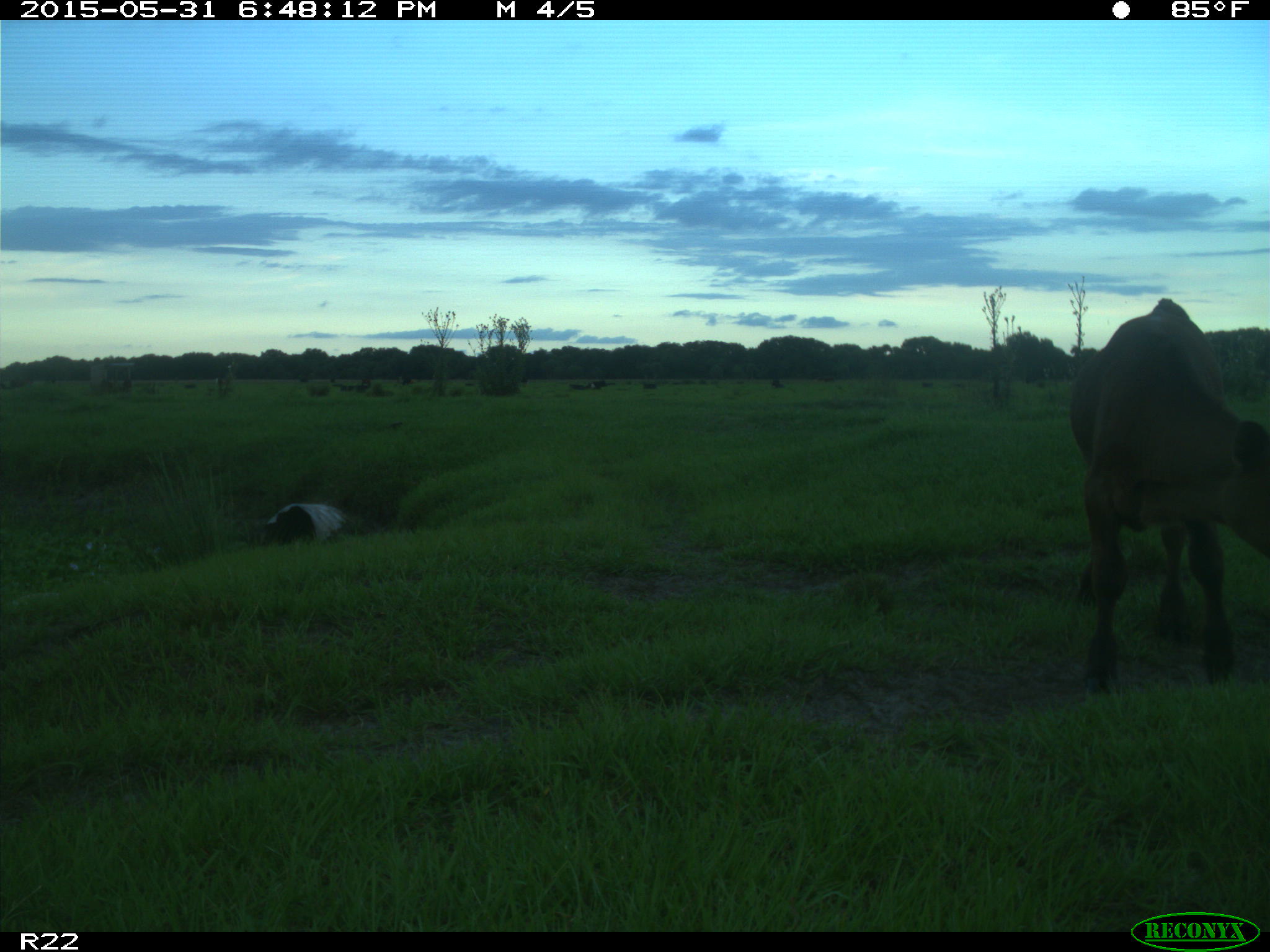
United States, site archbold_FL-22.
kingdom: Animalia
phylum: Chordata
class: Mammalia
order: Artiodactyla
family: Bovidae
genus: Bos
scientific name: Bos taurus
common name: domestic cow